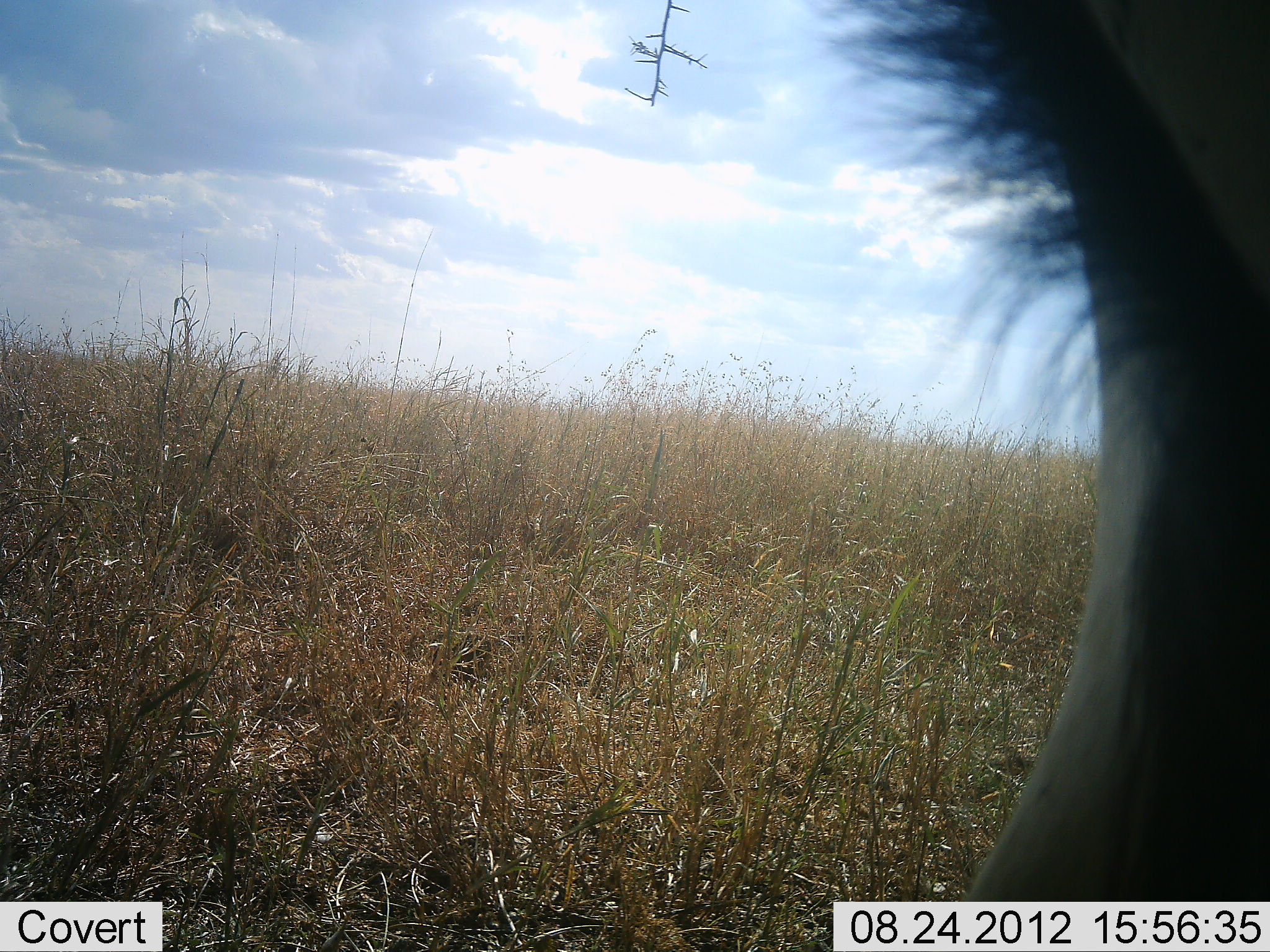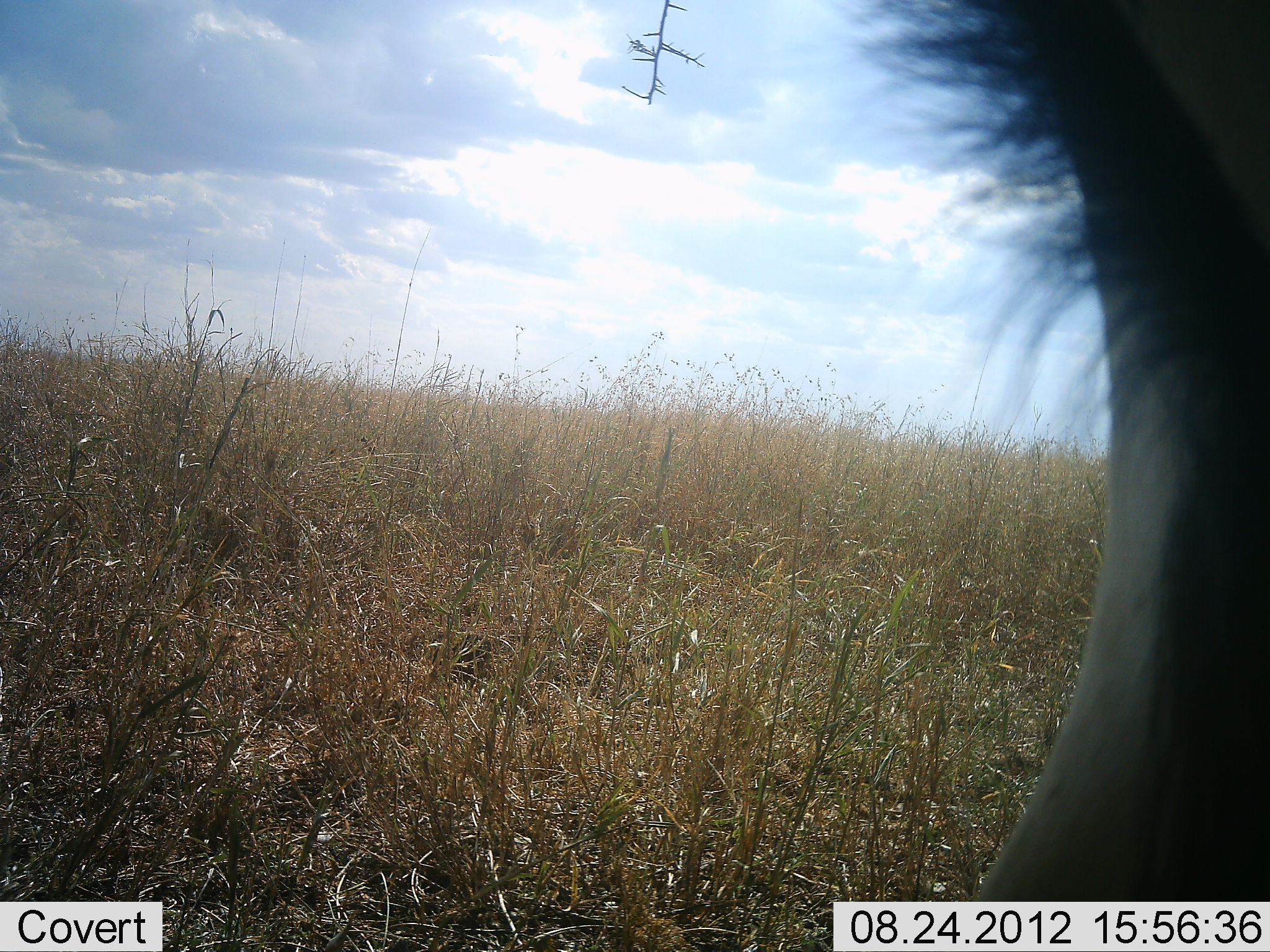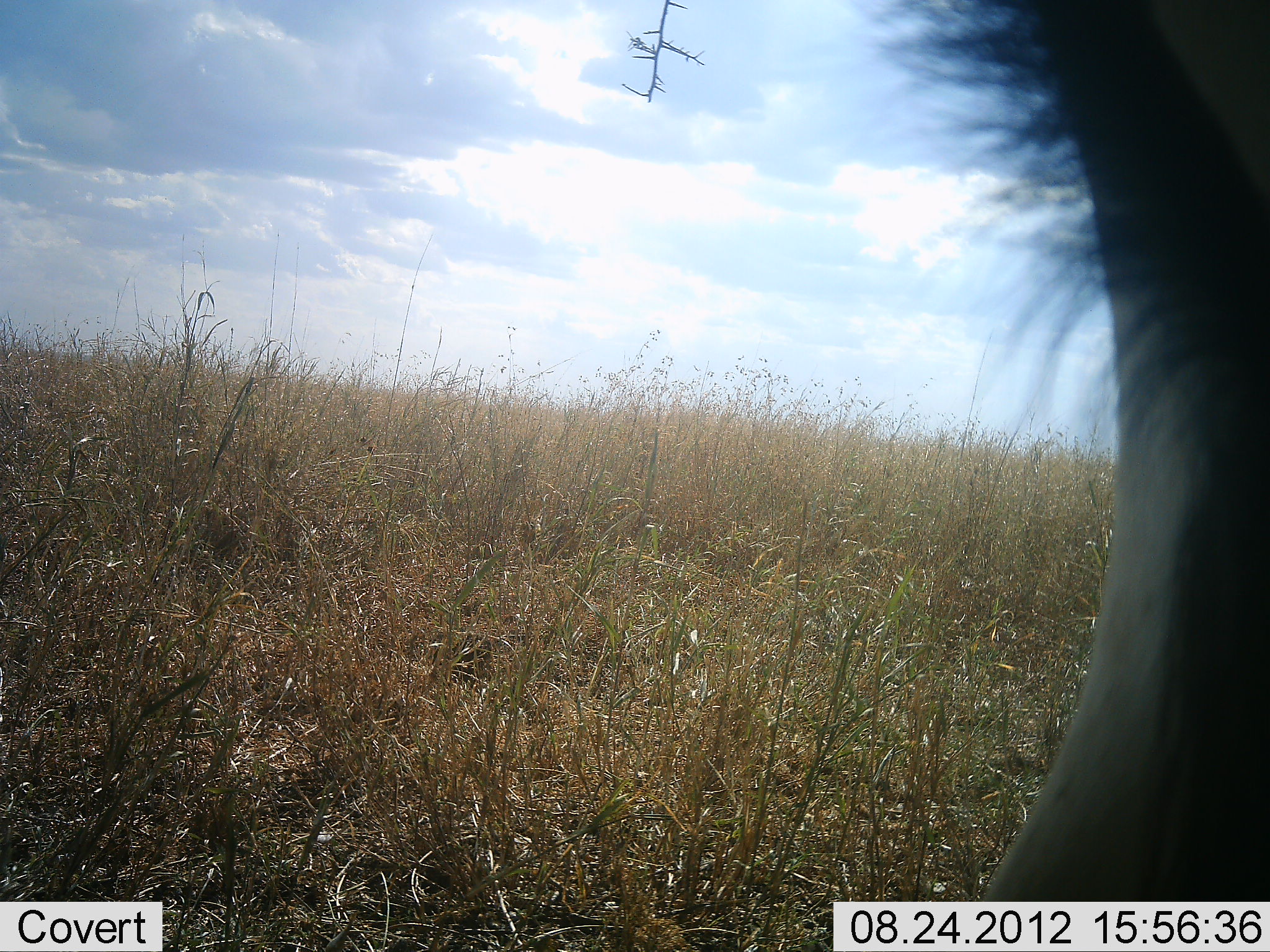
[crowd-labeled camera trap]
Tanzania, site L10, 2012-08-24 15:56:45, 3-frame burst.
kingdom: Animalia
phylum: Chordata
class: Mammalia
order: Artiodactyla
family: Bovidae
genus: Connochaetes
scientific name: Connochaetes taurinus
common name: blue wildebeest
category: wildebeest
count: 1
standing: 100%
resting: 0%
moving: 0%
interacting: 0%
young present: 0%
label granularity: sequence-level